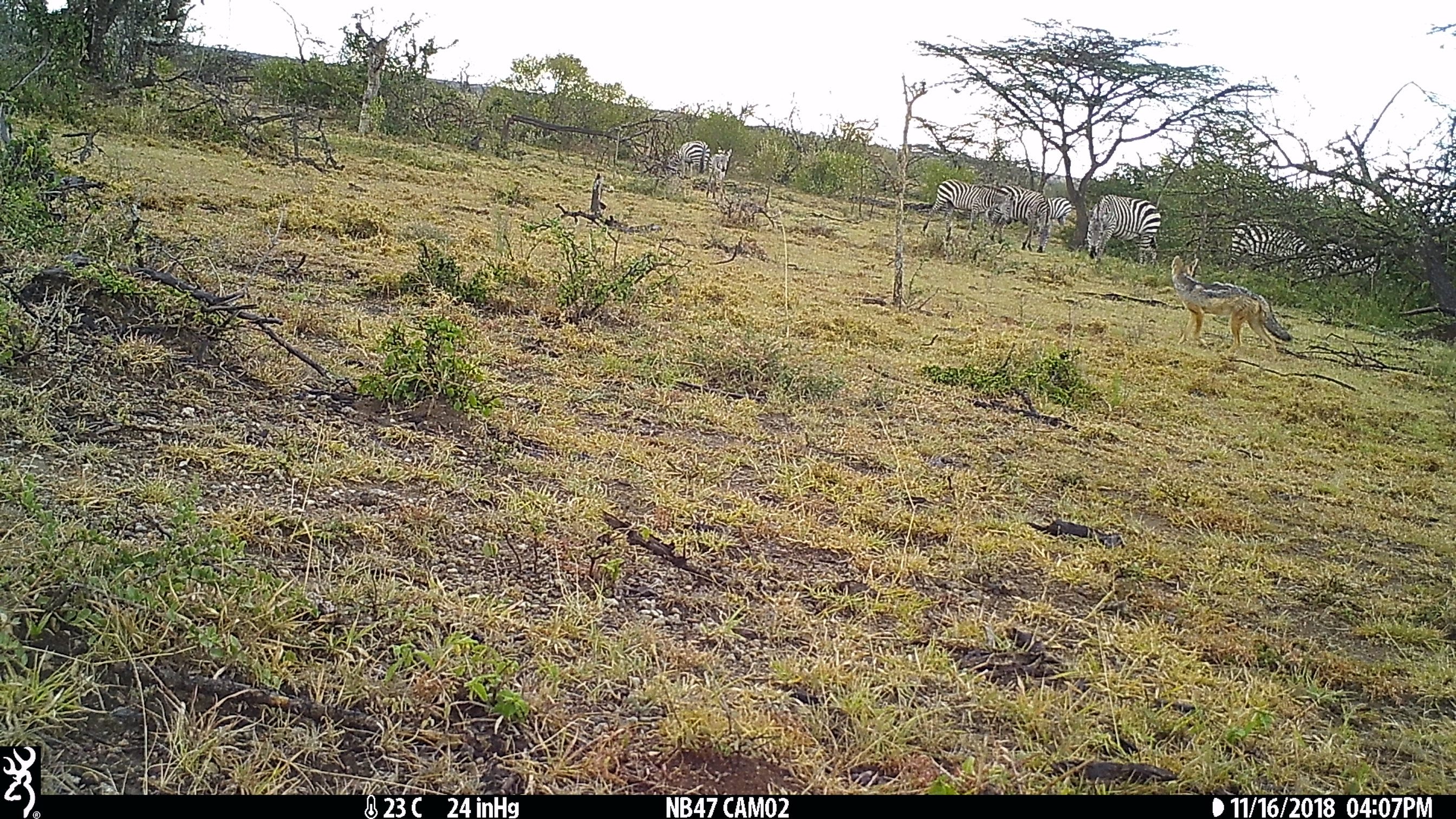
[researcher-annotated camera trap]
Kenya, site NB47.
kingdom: Animalia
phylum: Chordata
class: Mammalia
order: Perissodactyla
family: Equidae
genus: Equus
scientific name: Equus quagga burchellii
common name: burchell's zebra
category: zebra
Zebra (burchell's zebra) (Equus quagga burchellii).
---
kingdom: Animalia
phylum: Chordata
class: Mammalia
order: Carnivora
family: Canidae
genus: Lupulella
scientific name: Lupulella mesomelas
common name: black-backed jackal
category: jackal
Jackal (black-backed jackal) (Lupulella mesomelas).